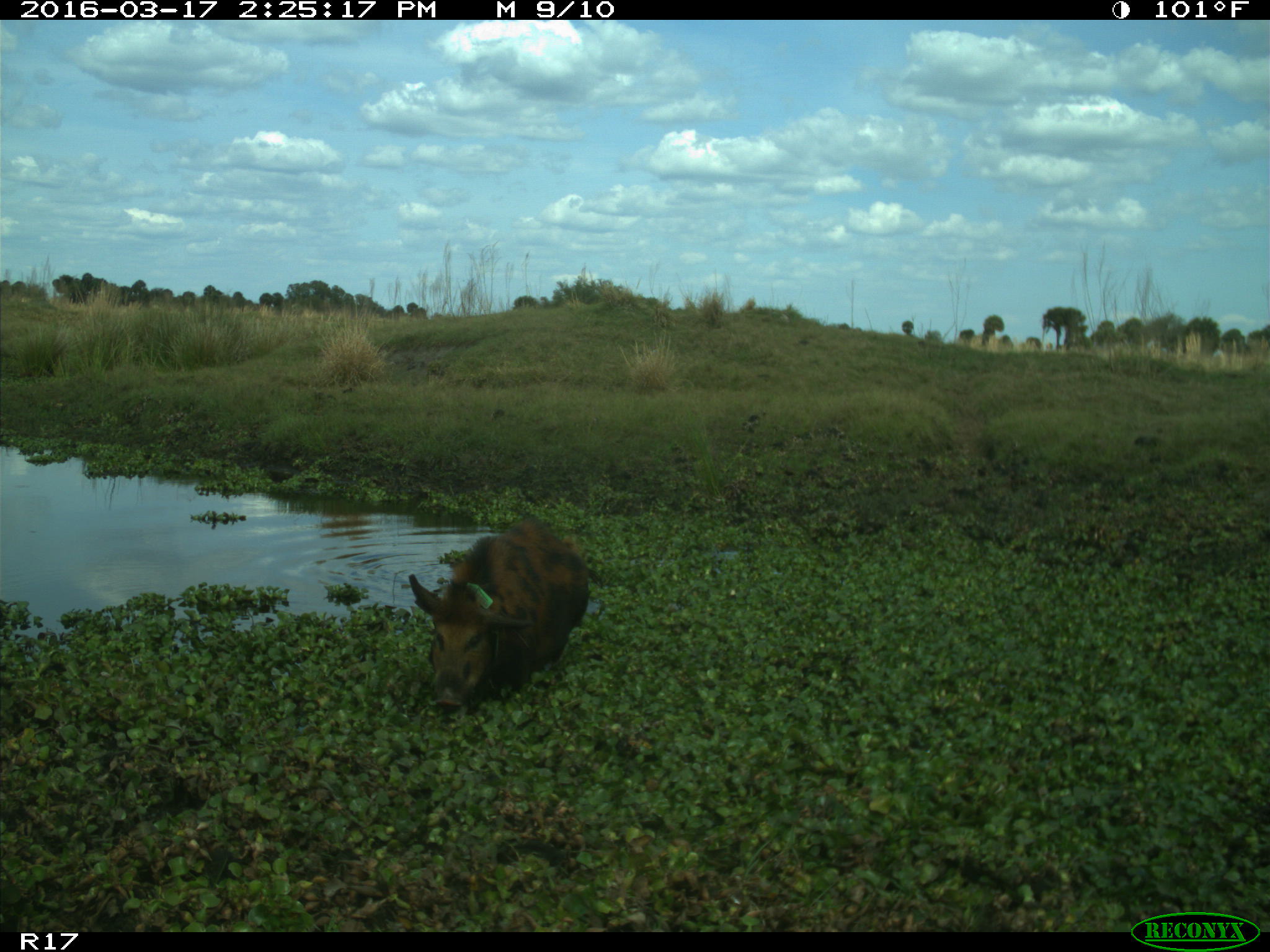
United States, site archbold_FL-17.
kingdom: Animalia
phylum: Chordata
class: Mammalia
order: Artiodactyla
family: Suidae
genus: Sus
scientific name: Sus scrofa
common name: wild boar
Sus scrofa (wild boar).